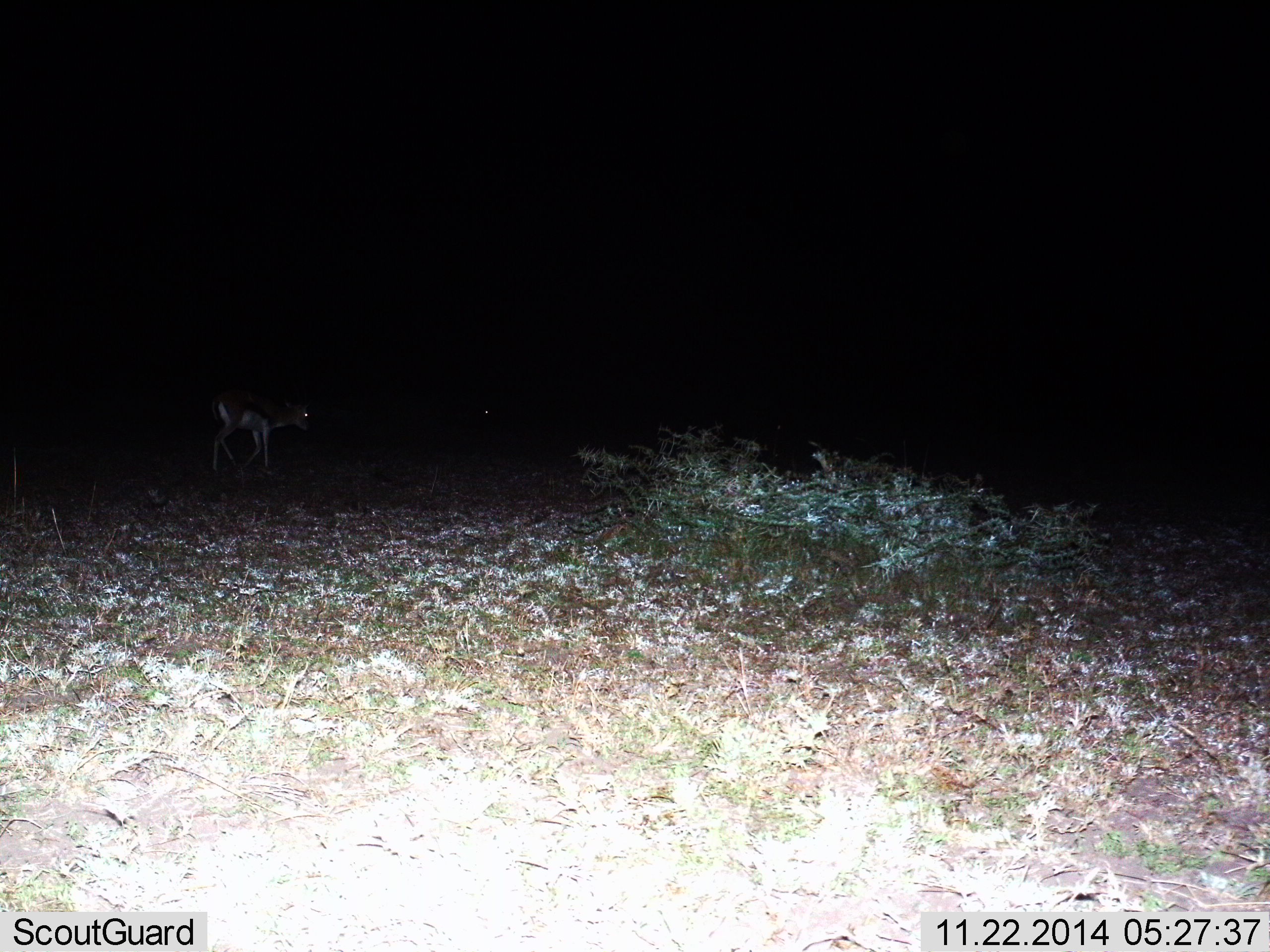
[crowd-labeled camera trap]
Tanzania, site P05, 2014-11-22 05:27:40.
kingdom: Animalia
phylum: Chordata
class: Mammalia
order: Artiodactyla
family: Bovidae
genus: Eudorcas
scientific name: Eudorcas thomsonii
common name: thomson's gazelle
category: gazellethomsons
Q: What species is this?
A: Gazellethomsons (thomson's gazelle) (Eudorcas thomsonii).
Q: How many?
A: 1.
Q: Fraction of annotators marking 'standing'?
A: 30%.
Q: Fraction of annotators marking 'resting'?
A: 0%.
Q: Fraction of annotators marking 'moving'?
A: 70%.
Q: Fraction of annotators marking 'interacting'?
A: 0%.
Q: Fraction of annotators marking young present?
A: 0%.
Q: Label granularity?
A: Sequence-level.